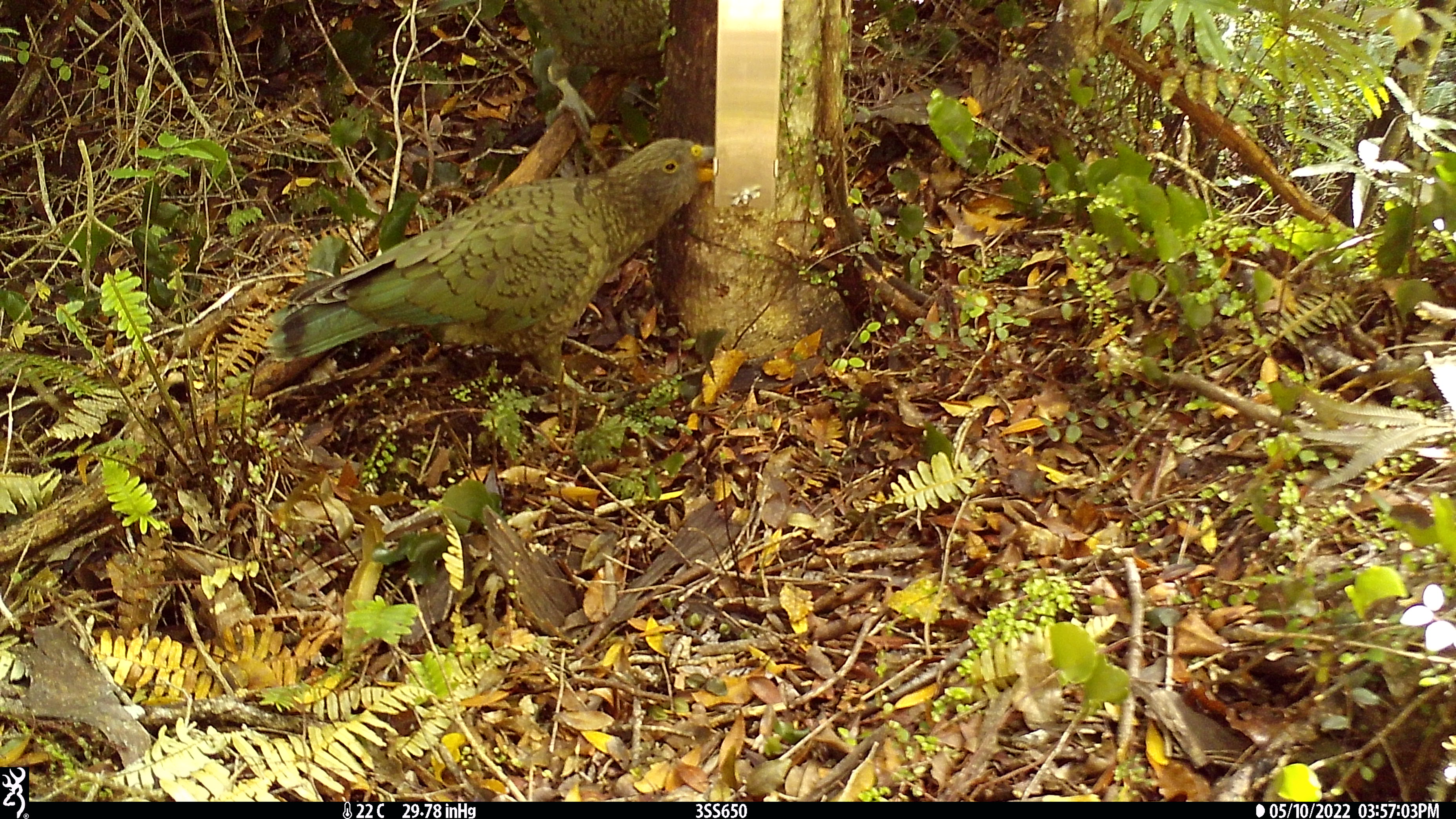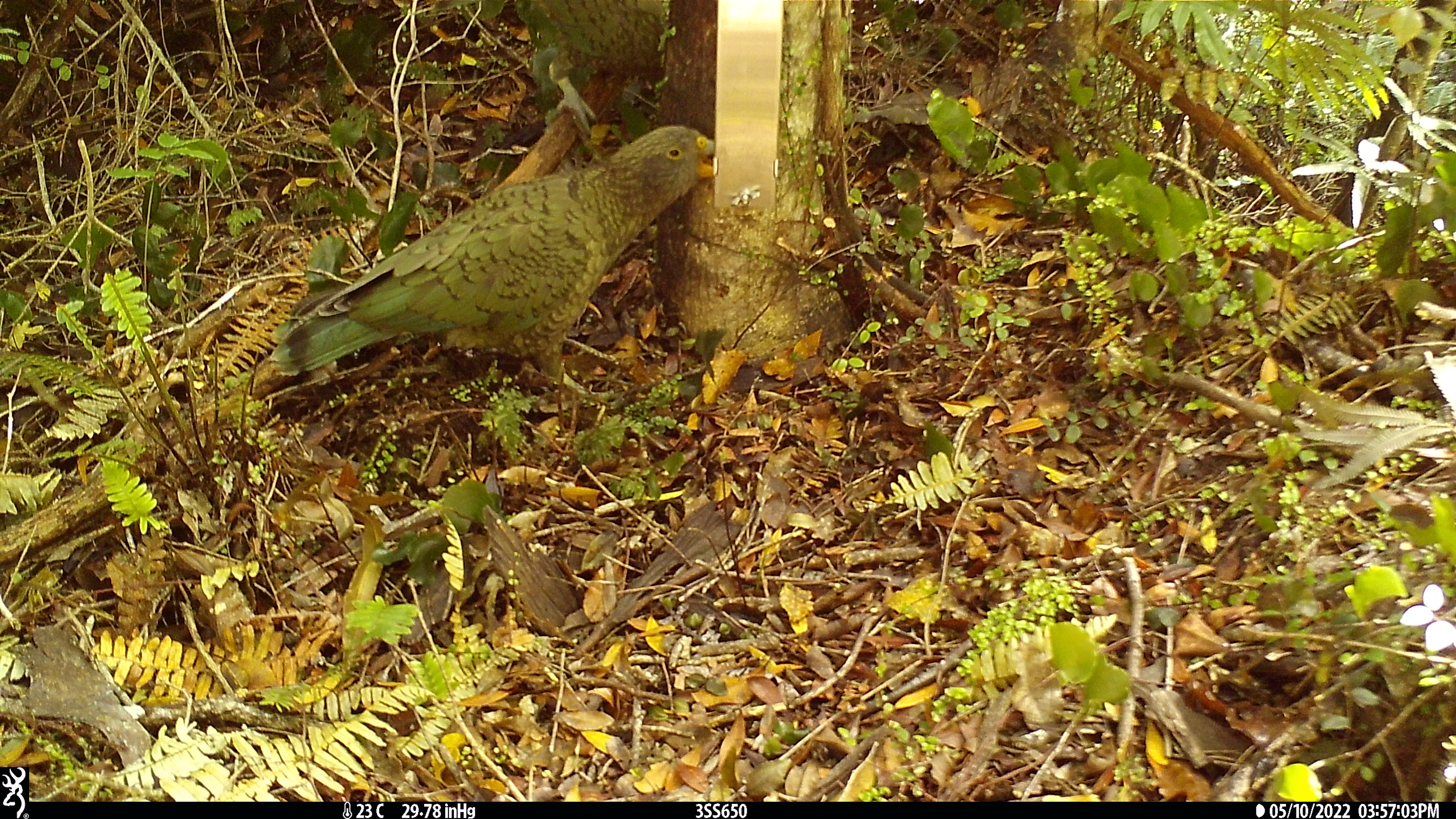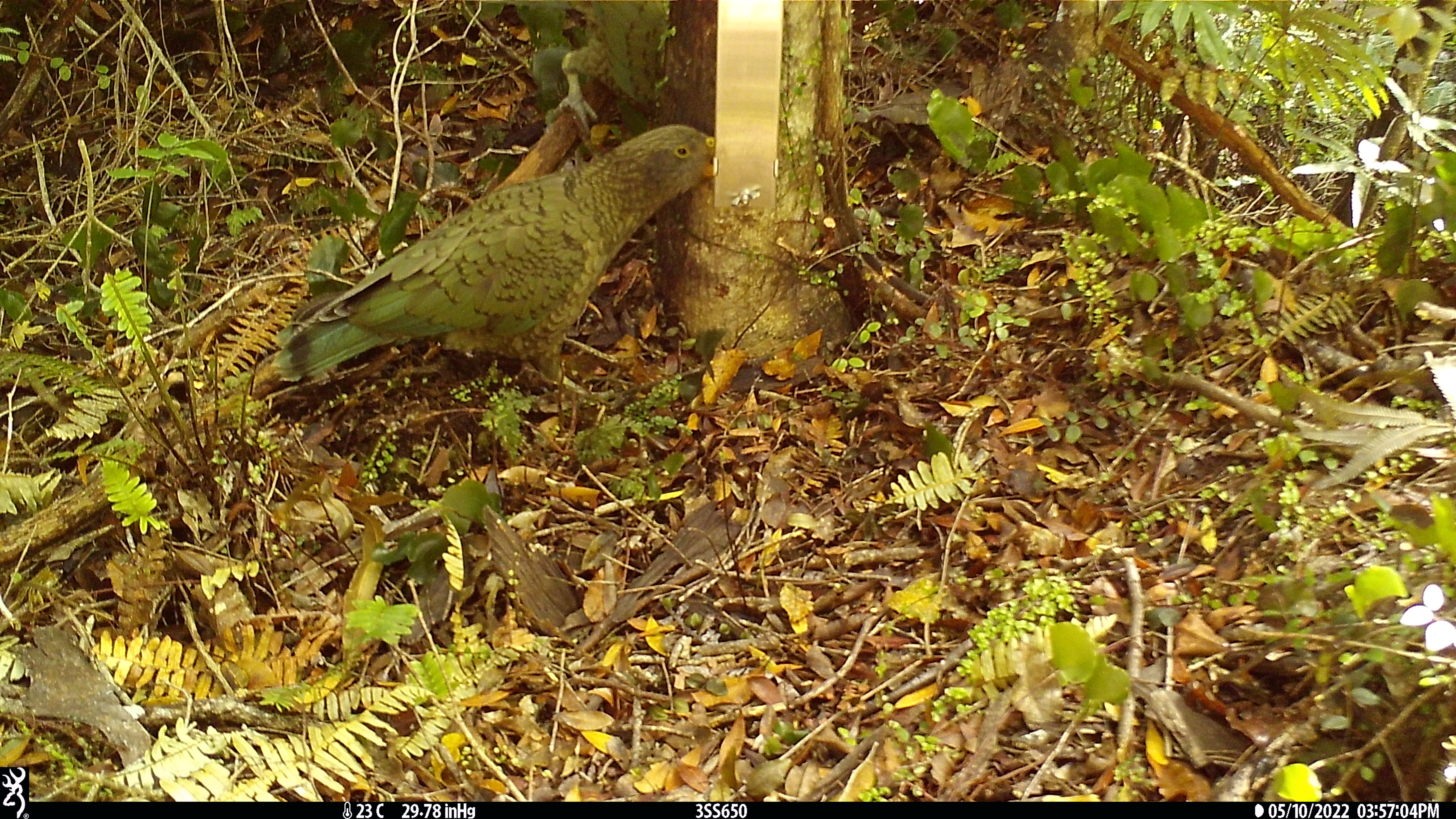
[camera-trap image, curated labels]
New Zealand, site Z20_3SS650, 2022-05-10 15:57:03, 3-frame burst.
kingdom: Animalia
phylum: Chordata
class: Aves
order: Psittaciformes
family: Strigopidae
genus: Nestor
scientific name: Nestor notabilis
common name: kea